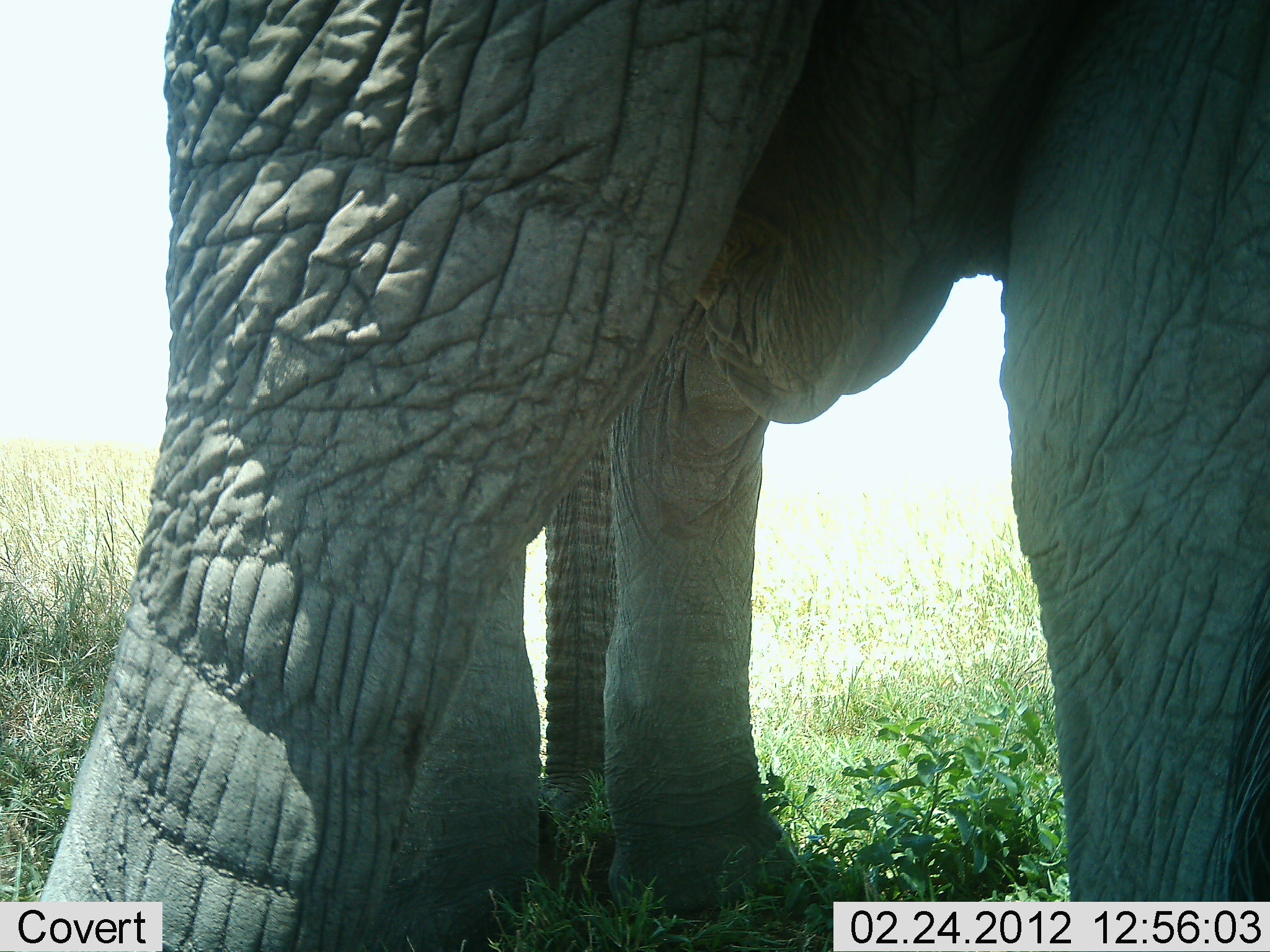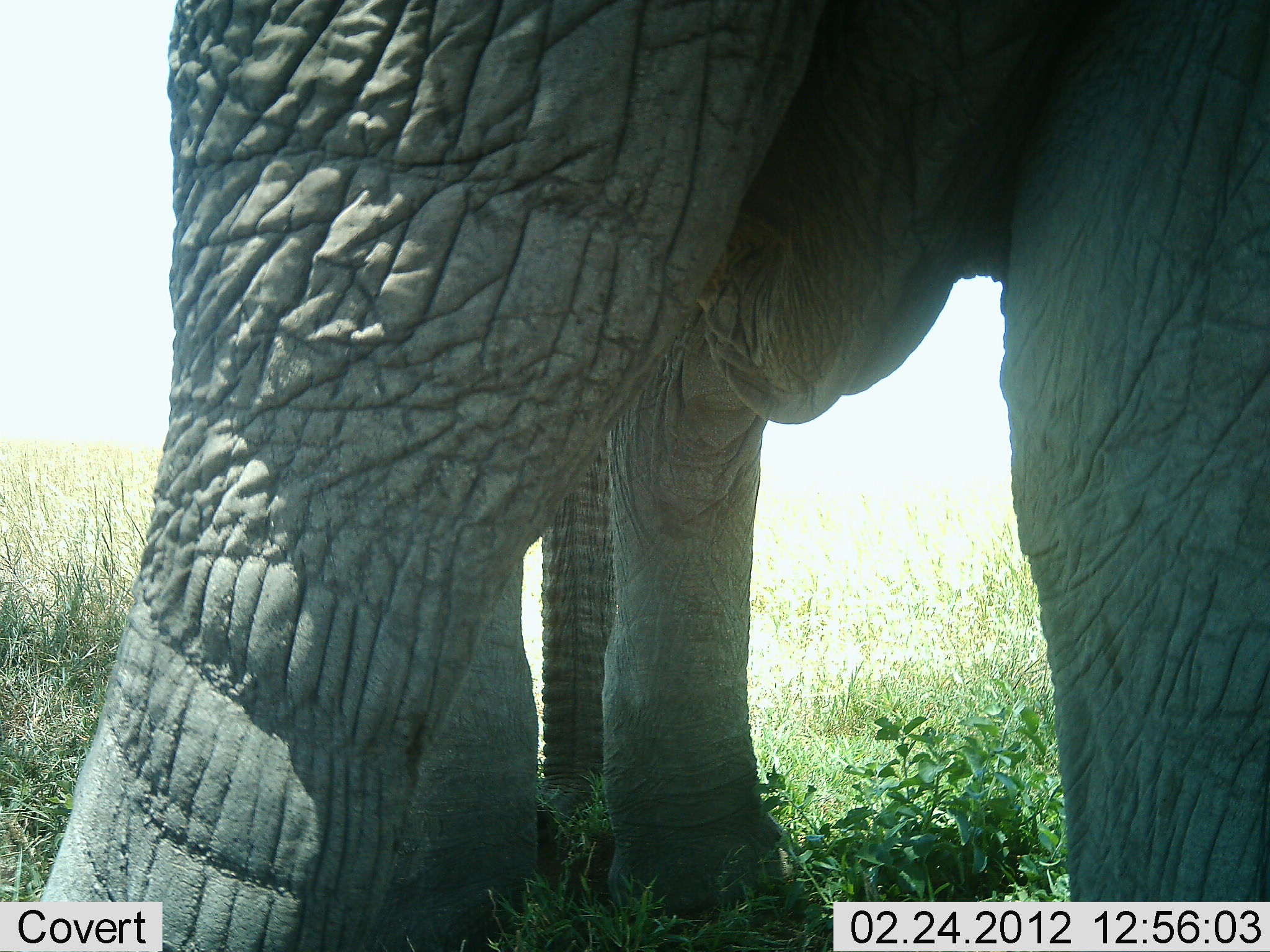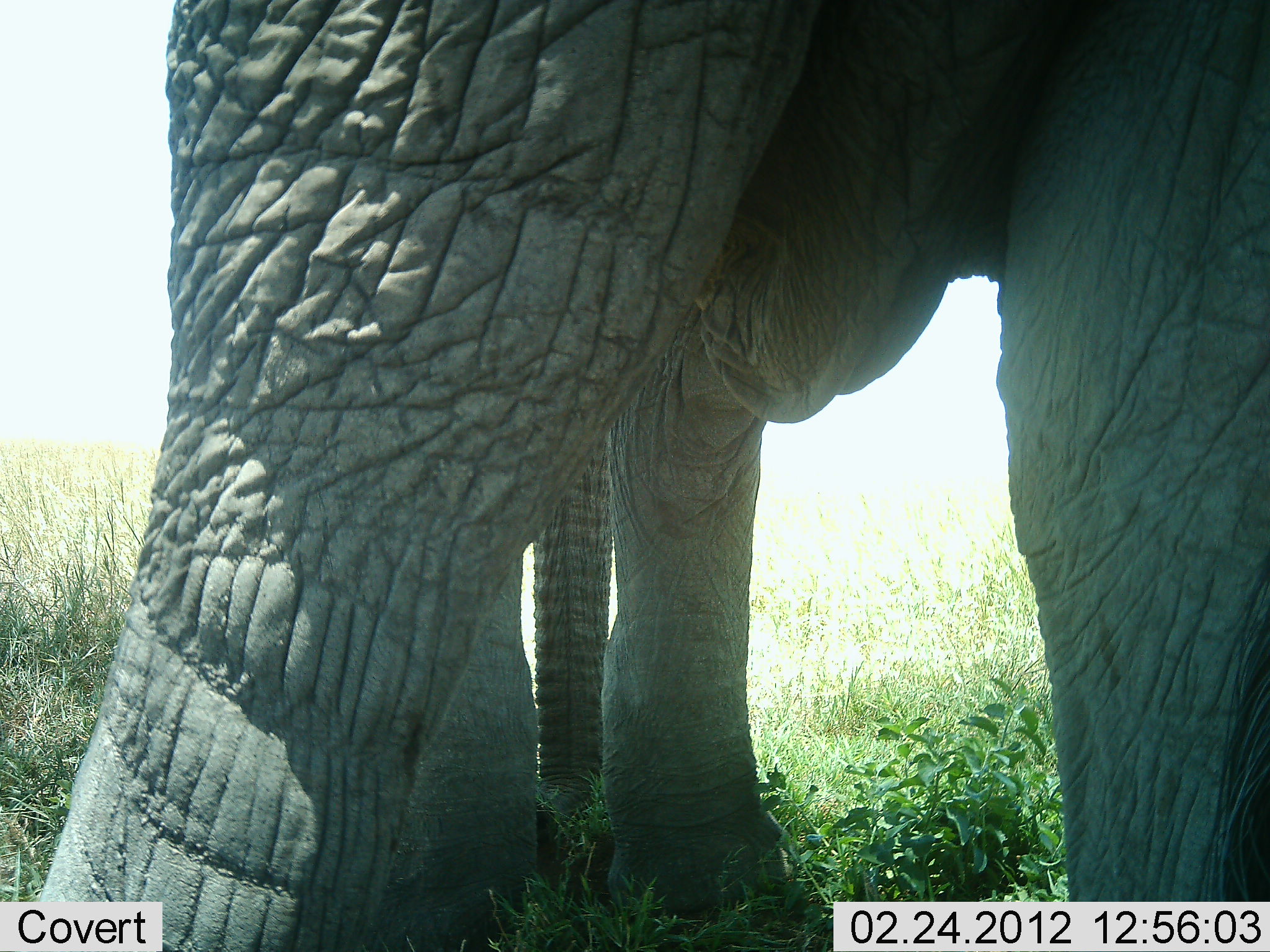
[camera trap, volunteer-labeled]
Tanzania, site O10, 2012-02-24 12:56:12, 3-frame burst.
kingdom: Animalia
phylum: Chordata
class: Mammalia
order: Proboscidea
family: Elephantidae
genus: Loxodonta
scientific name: Loxodonta africana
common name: african bush elephant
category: elephant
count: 1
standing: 100%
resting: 6%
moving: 0%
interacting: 0%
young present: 0%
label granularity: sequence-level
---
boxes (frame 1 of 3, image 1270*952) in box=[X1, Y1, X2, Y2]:
animal: box=[32, 0, 1269, 951]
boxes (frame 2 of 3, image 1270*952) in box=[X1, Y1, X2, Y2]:
animal: box=[30, 0, 1269, 951]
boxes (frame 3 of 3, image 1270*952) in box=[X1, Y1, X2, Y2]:
animal: box=[27, 1, 1270, 951]